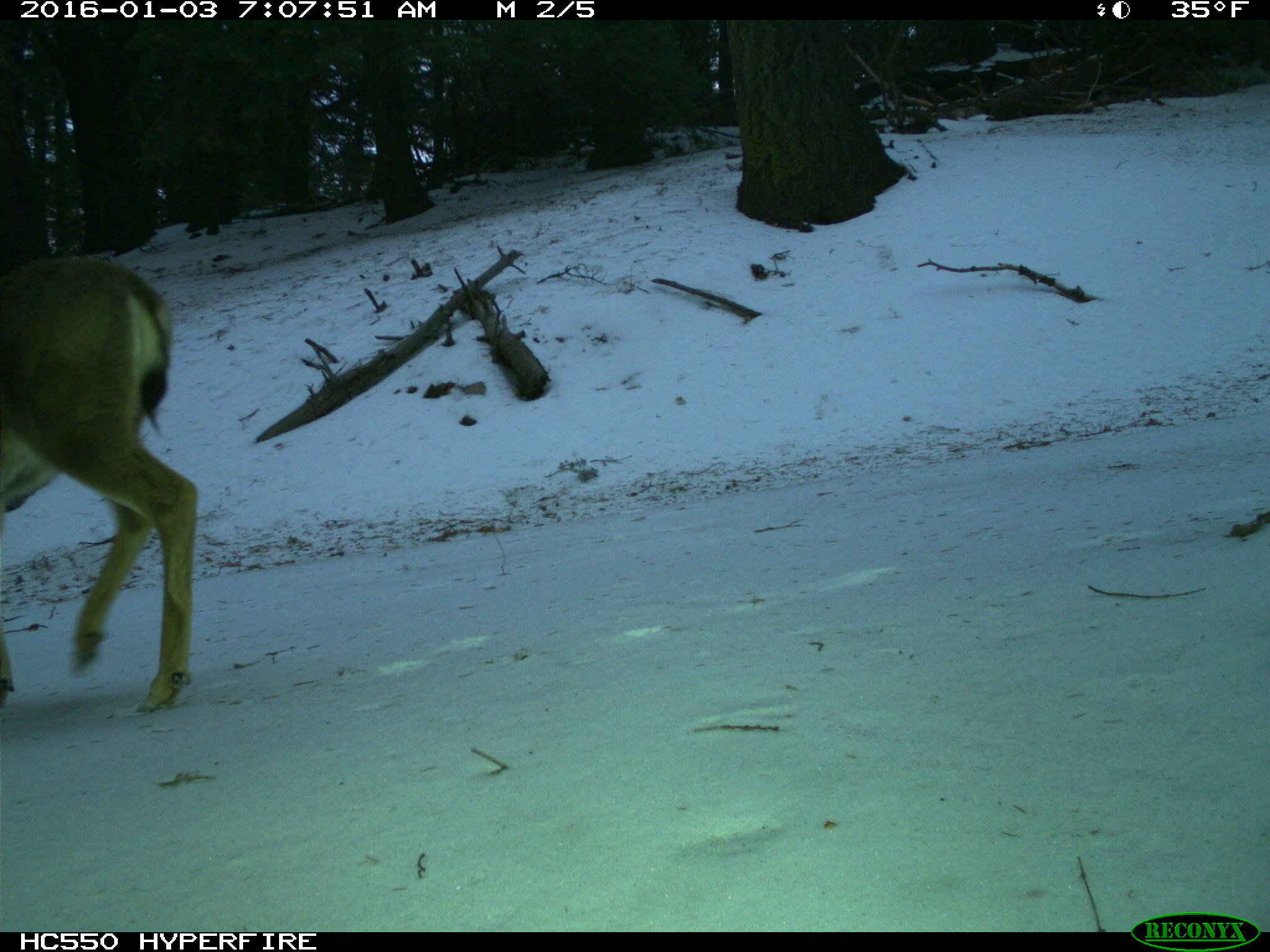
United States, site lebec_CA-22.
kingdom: Animalia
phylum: Chordata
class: Mammalia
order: Artiodactyla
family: Cervidae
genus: Odocoileus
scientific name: Odocoileus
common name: deer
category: unidentified deer